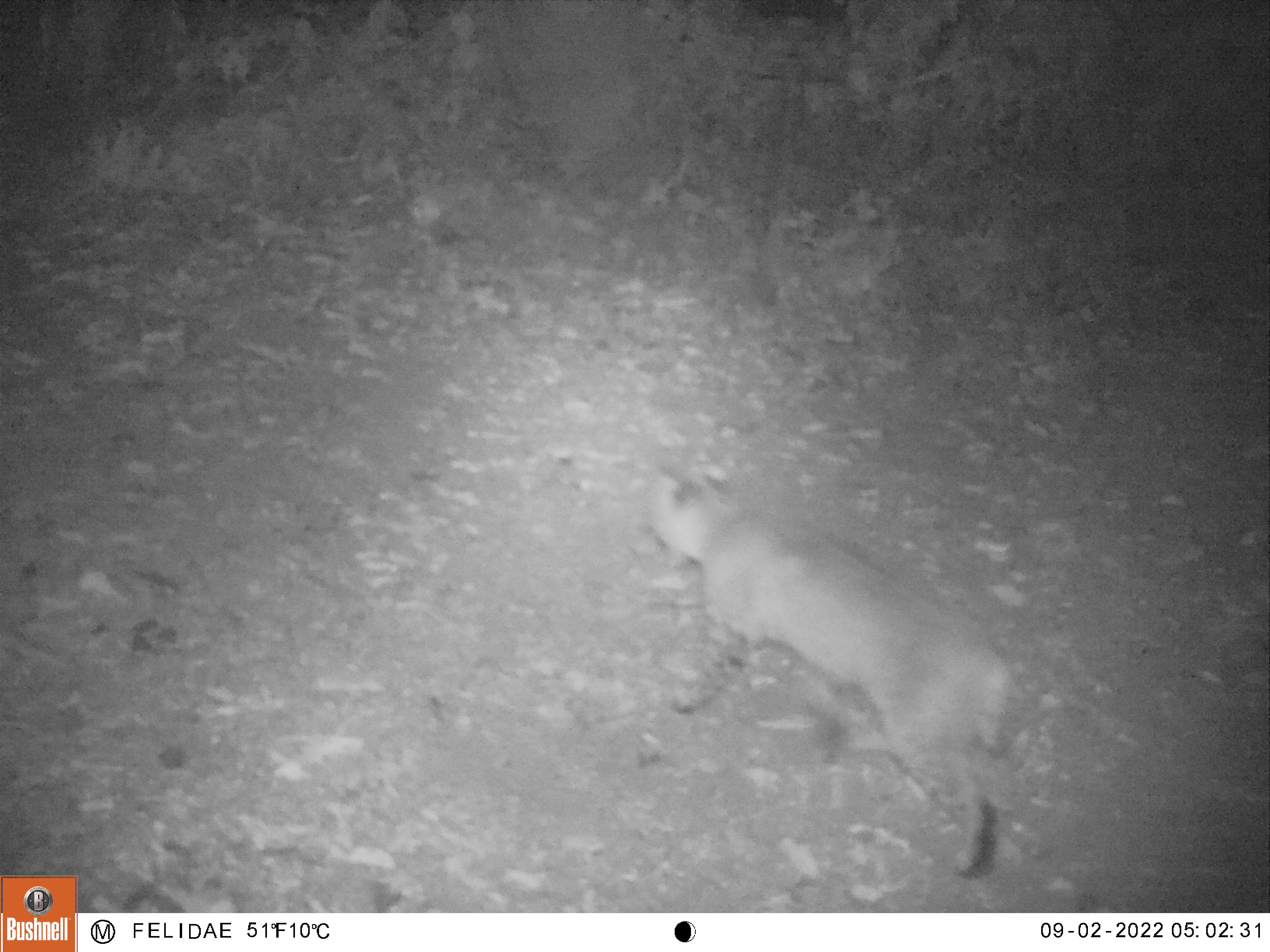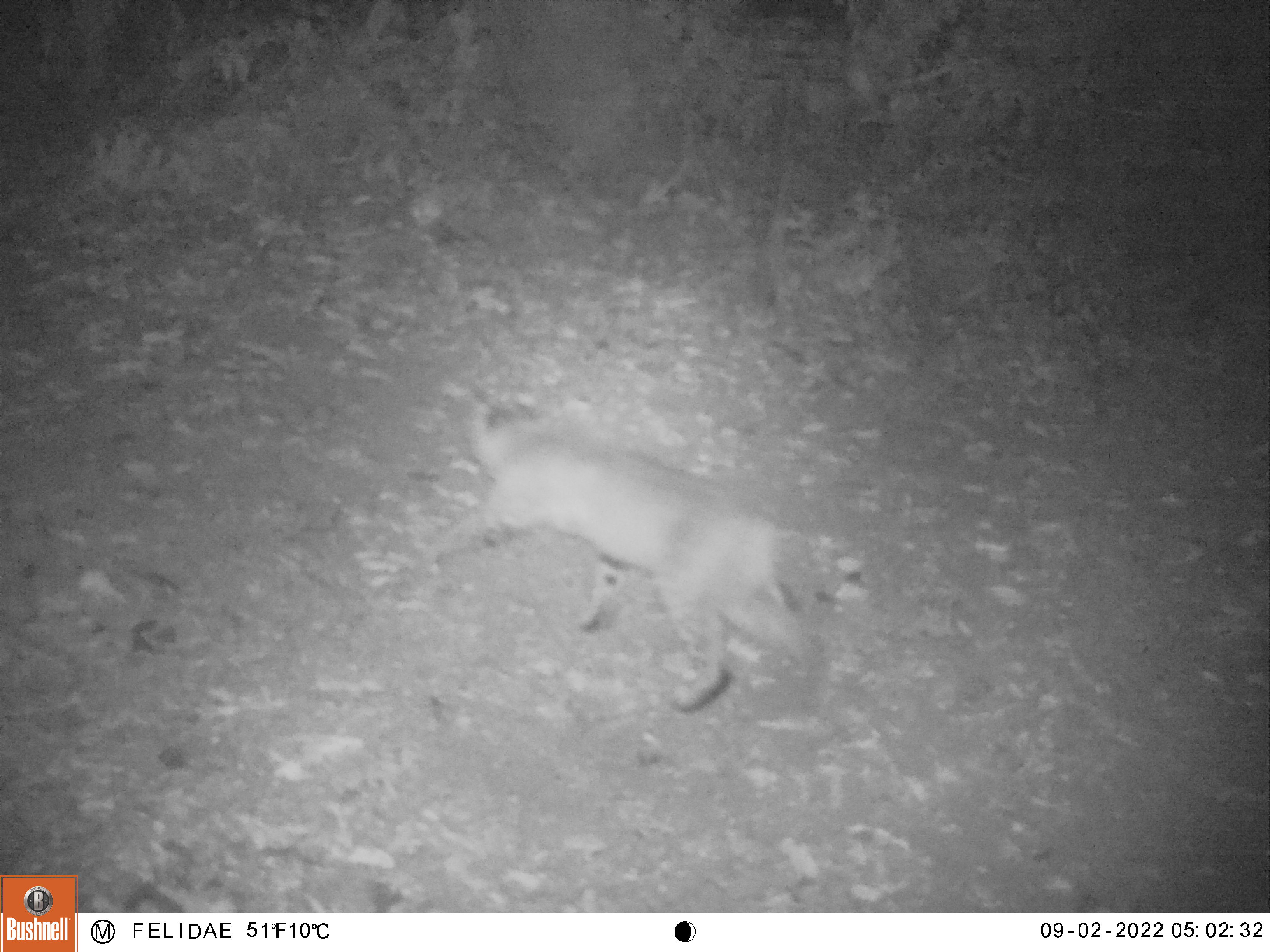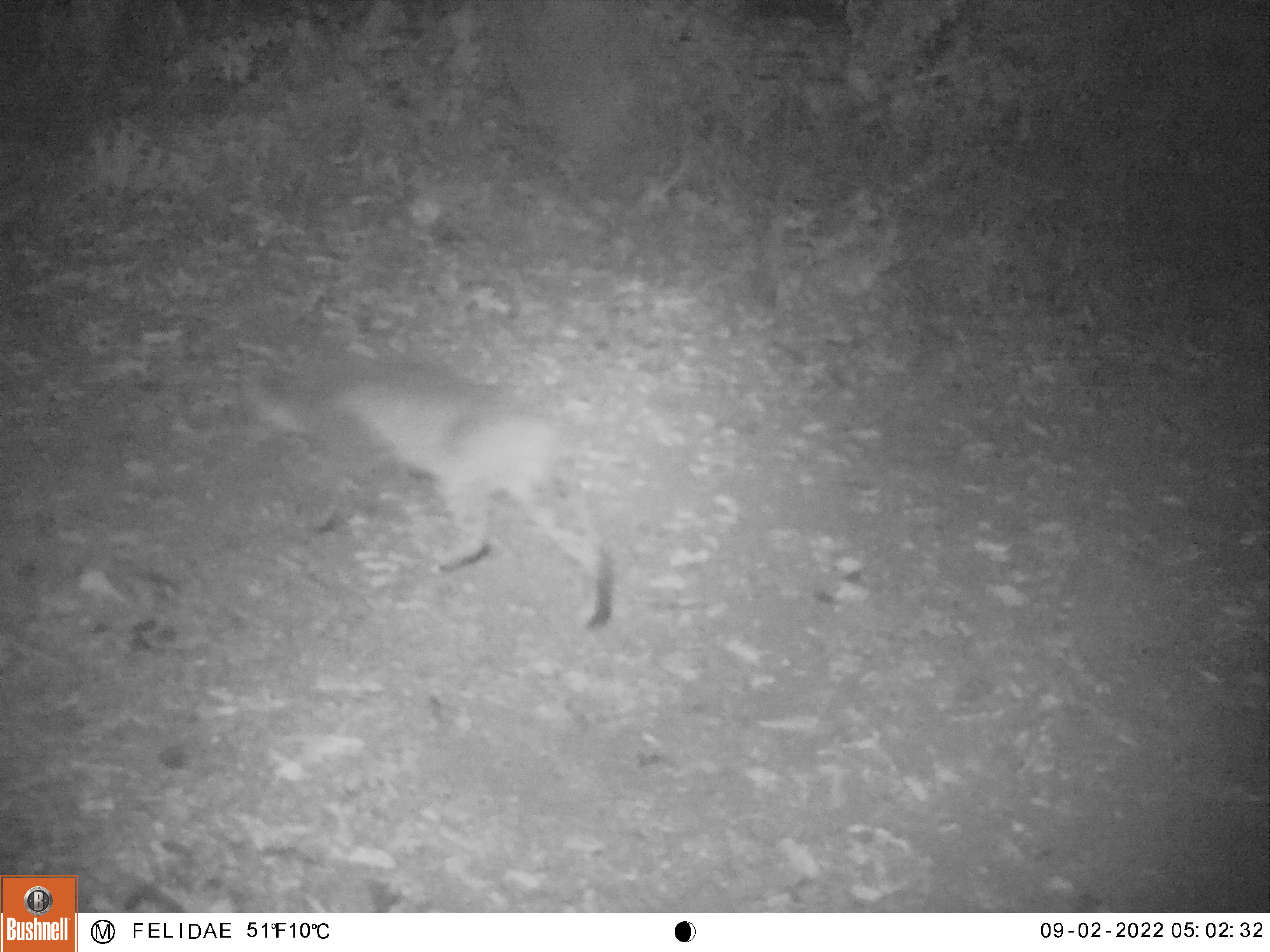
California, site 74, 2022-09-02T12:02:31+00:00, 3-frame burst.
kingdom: Animalia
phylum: Chordata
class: Mammalia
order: Carnivora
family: Felidae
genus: Lynx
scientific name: Lynx rufus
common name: bobcat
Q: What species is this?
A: Bobcat (Lynx rufus).